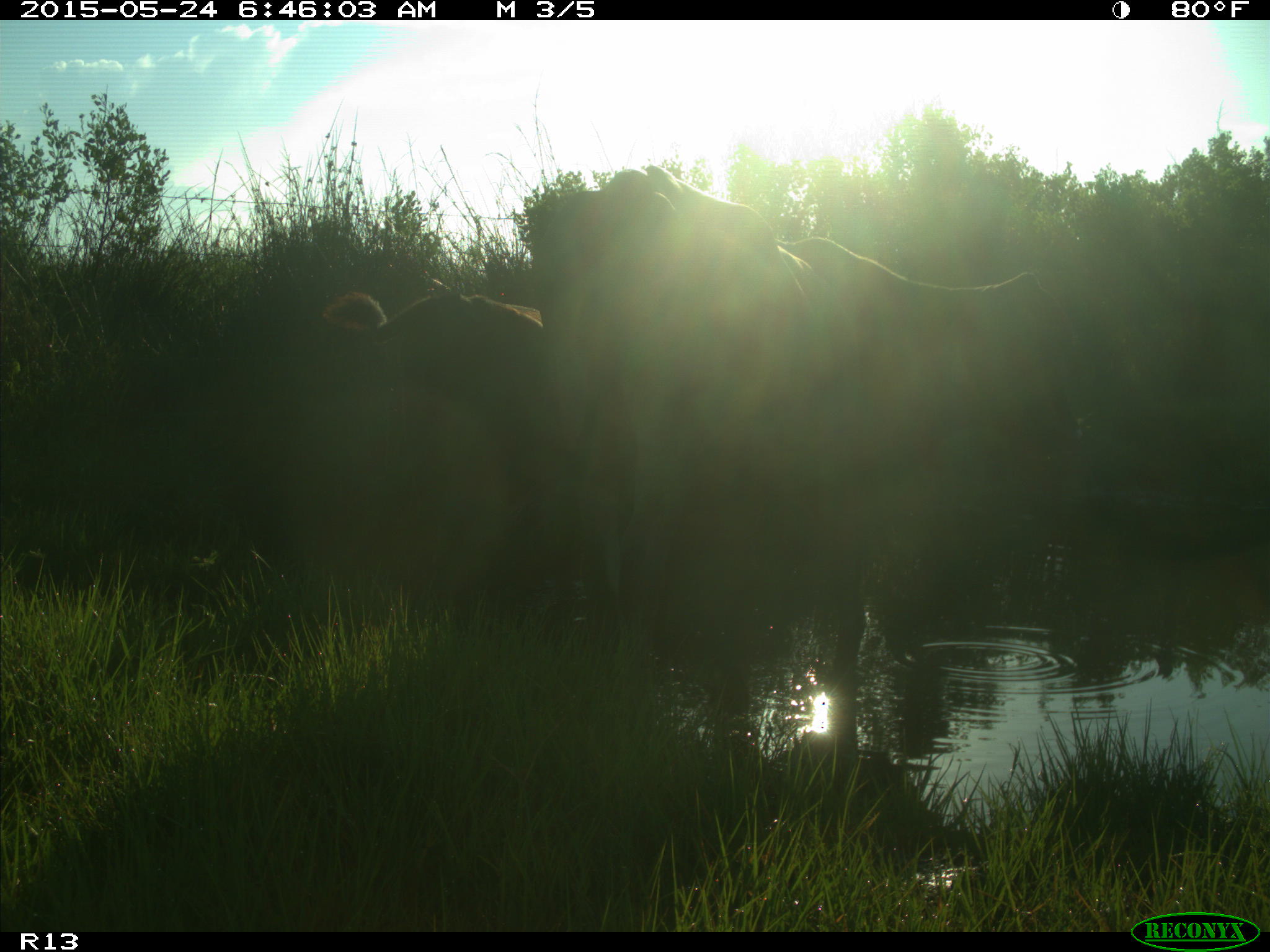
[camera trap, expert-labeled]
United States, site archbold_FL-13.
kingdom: Animalia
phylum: Chordata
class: Mammalia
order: Artiodactyla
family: Bovidae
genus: Bos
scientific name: Bos taurus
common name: domestic cow